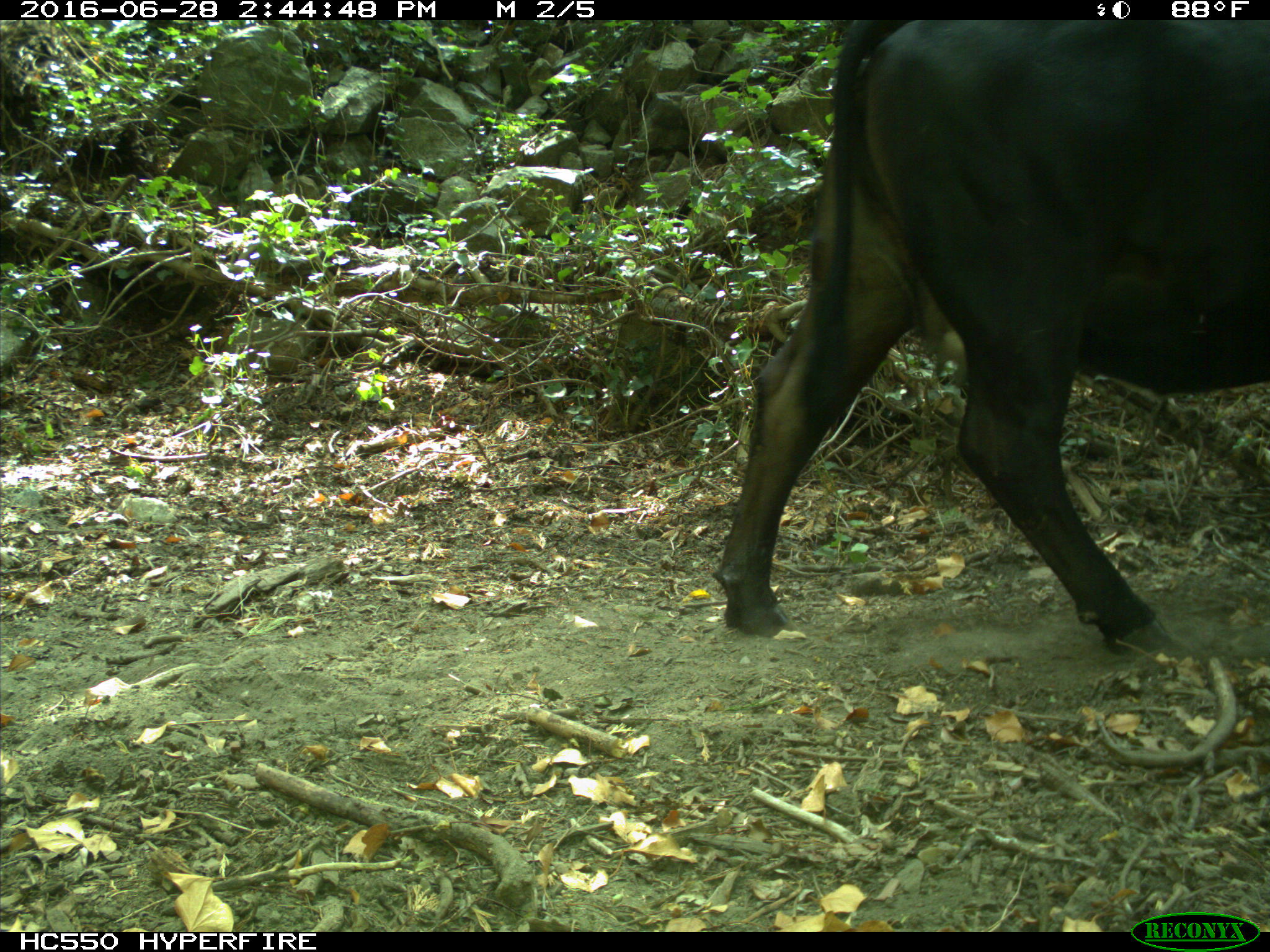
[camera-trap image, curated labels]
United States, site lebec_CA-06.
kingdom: Animalia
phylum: Chordata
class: Mammalia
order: Artiodactyla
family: Bovidae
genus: Bos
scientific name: Bos taurus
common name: domestic cow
Bos taurus (domestic cow).